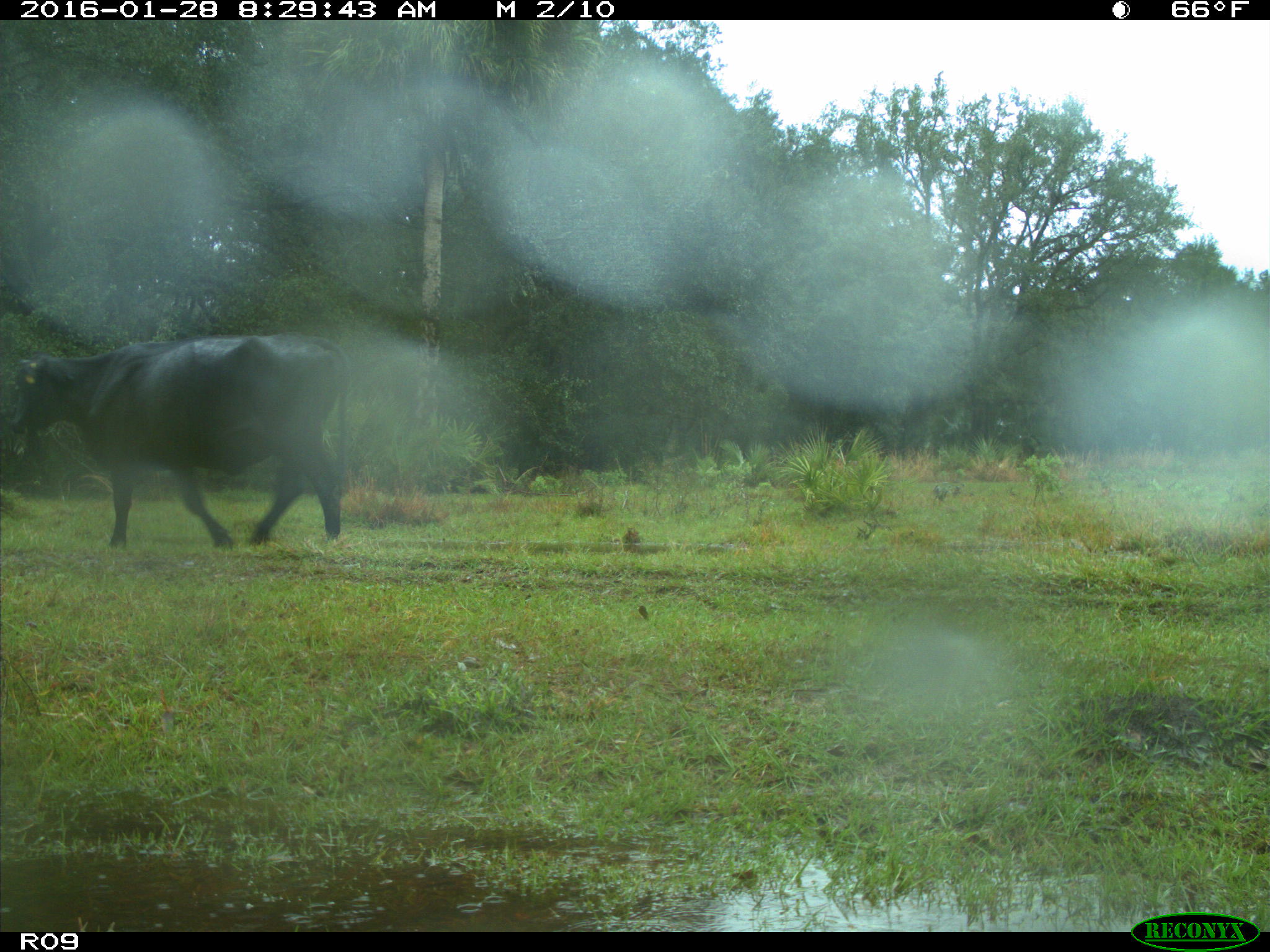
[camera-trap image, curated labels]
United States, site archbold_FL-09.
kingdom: Animalia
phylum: Chordata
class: Mammalia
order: Artiodactyla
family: Bovidae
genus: Bos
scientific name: Bos taurus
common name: domestic cow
Bos taurus (domestic cow).